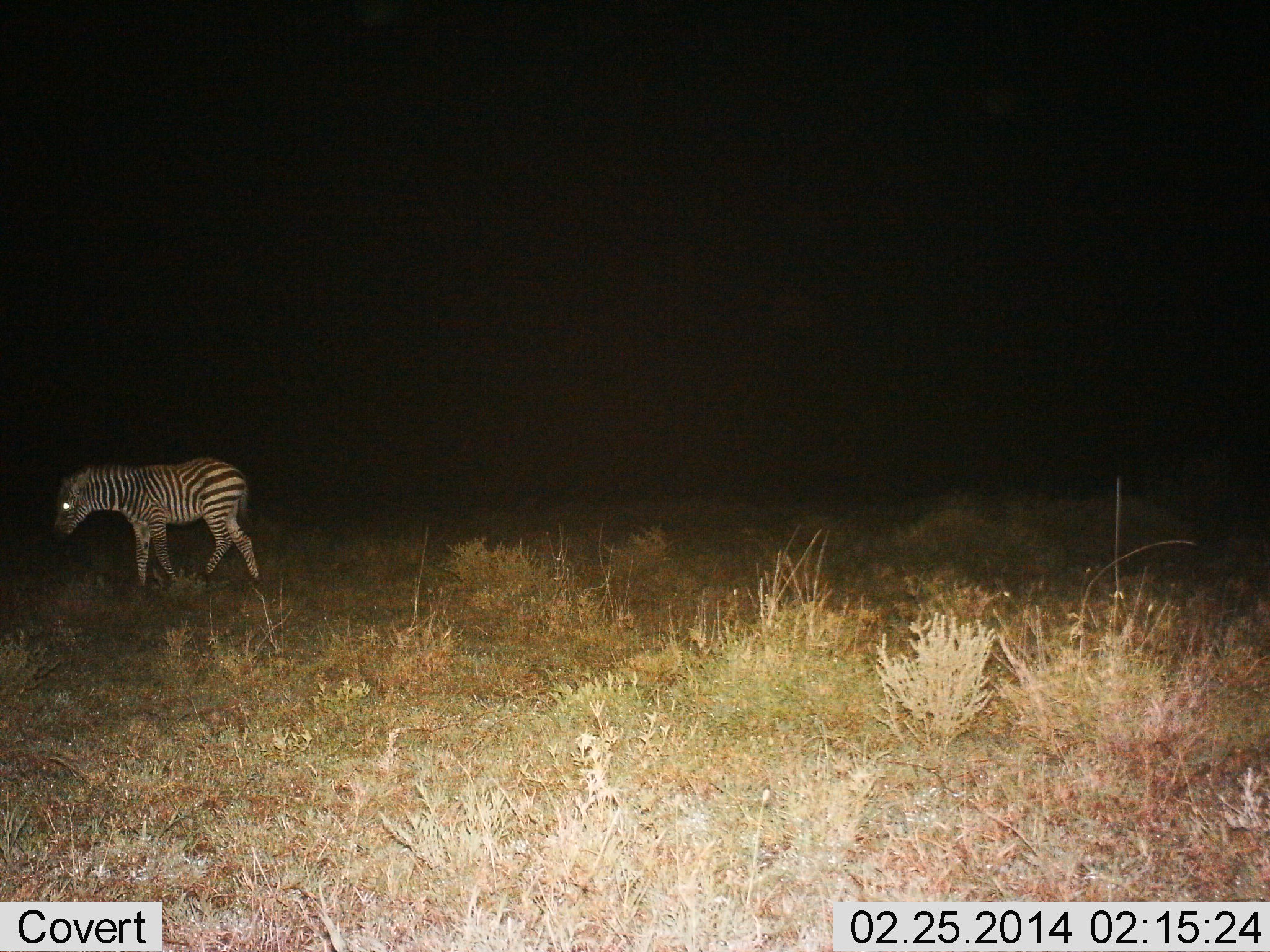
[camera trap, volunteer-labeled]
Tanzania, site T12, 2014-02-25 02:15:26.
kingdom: Animalia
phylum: Chordata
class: Mammalia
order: Perissodactyla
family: Equidae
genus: Equus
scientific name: Equus quagga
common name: plains zebra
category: zebra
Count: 1.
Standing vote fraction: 32%.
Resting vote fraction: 0%.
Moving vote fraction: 74%.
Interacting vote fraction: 0%.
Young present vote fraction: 7%.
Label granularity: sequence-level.